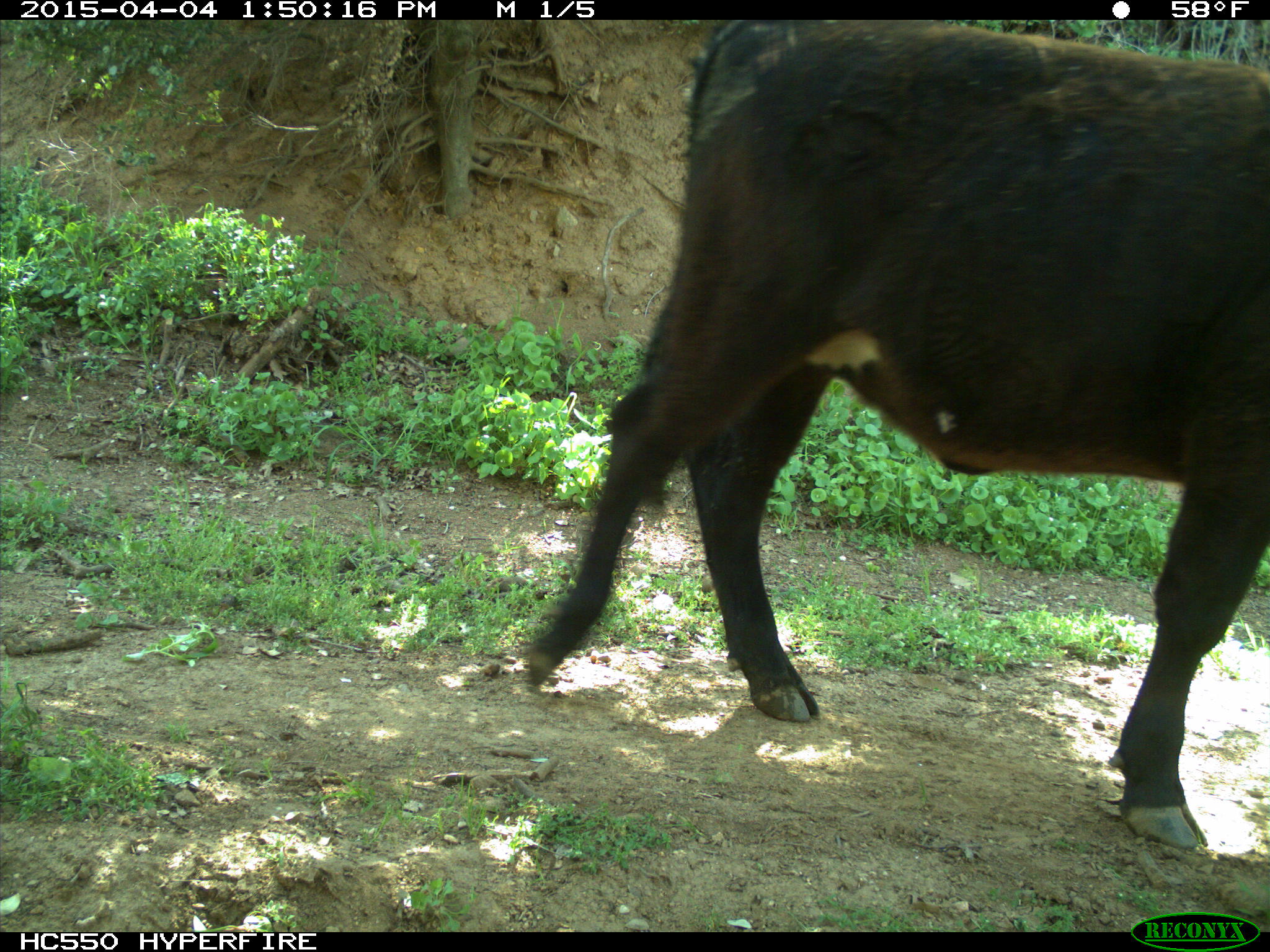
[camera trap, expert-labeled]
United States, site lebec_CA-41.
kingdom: Animalia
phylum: Chordata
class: Mammalia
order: Artiodactyla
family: Bovidae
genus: Bos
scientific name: Bos taurus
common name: domestic cow